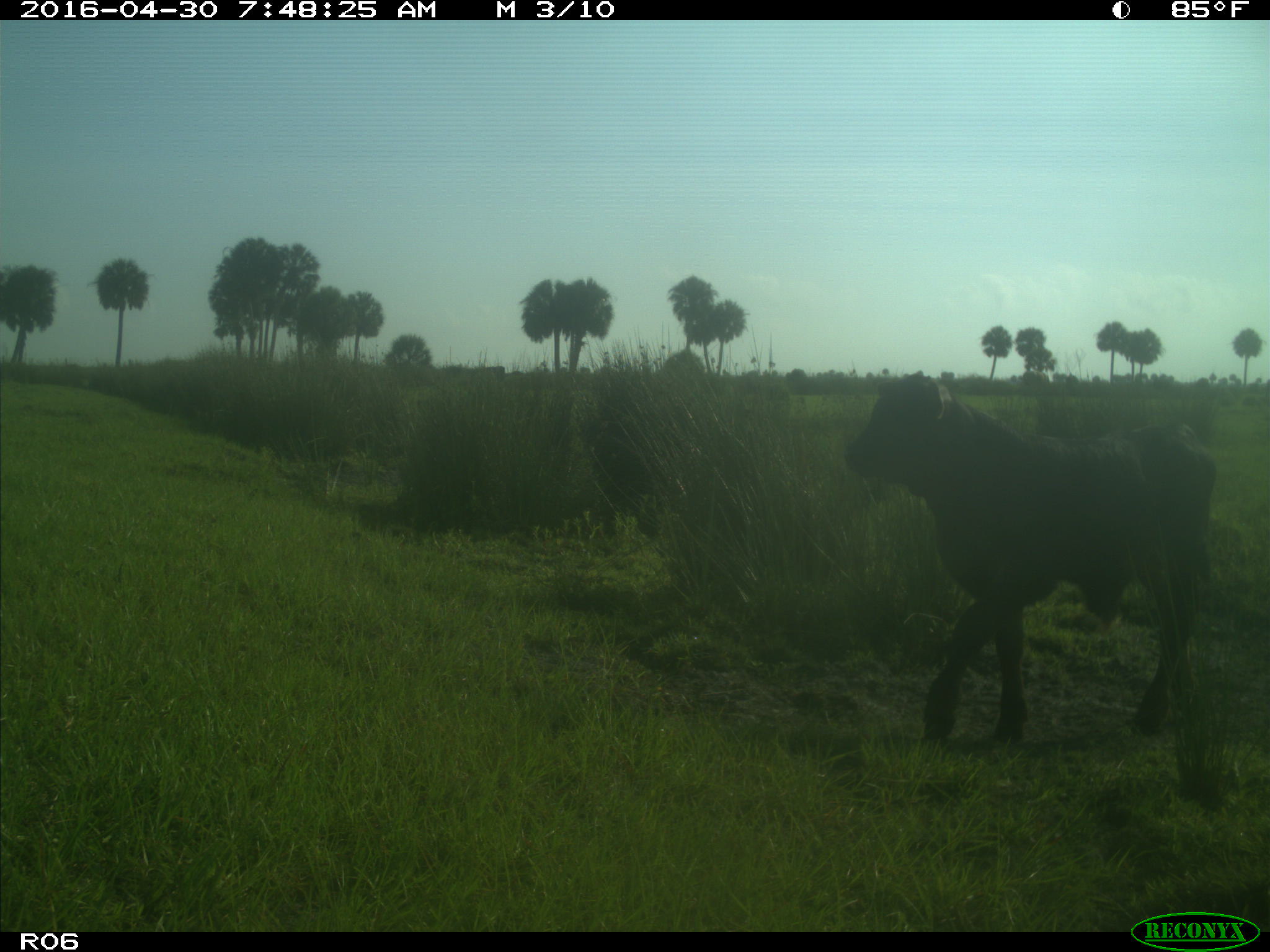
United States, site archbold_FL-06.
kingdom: Animalia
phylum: Chordata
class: Mammalia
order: Artiodactyla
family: Bovidae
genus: Bos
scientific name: Bos taurus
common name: domestic cow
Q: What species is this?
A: Bos taurus (domestic cow).